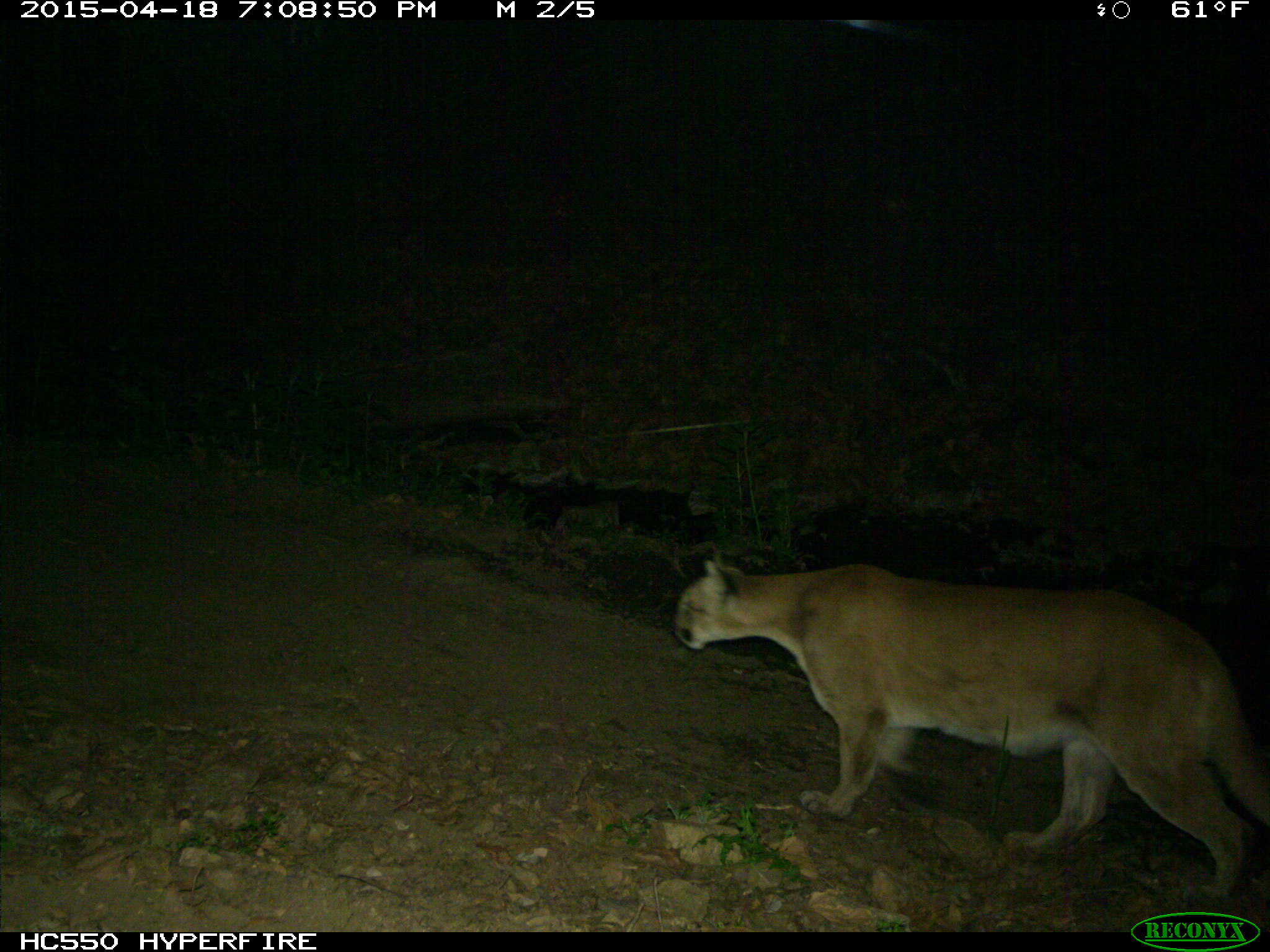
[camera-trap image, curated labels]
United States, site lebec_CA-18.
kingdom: Animalia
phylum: Chordata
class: Mammalia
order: Carnivora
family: Felidae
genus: Puma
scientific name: Puma concolor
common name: mountain lion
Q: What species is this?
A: Puma concolor (mountain lion).